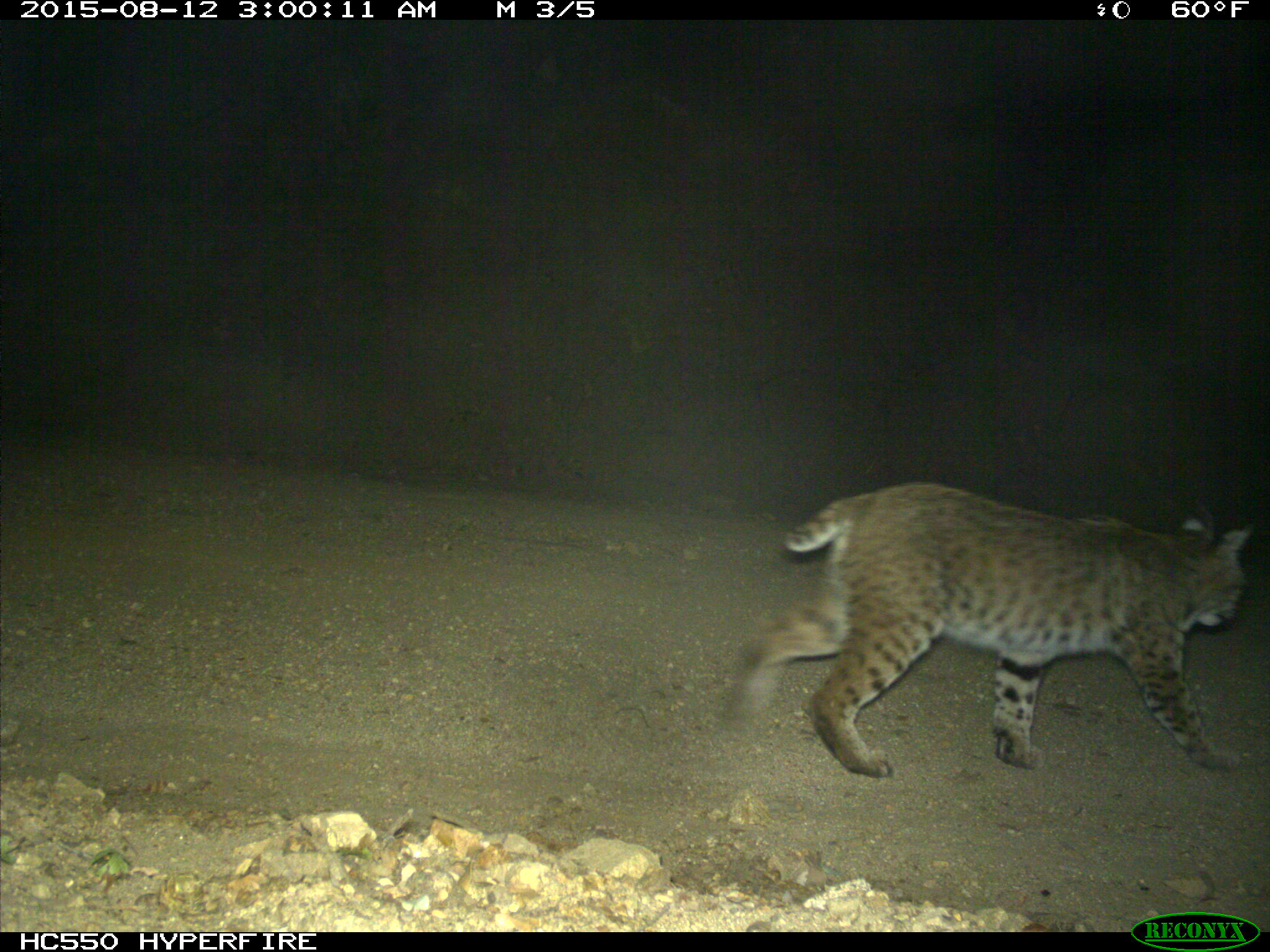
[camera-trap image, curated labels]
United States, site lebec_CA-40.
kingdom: Animalia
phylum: Chordata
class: Mammalia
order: Carnivora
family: Felidae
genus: Lynx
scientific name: Lynx rufus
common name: bobcat